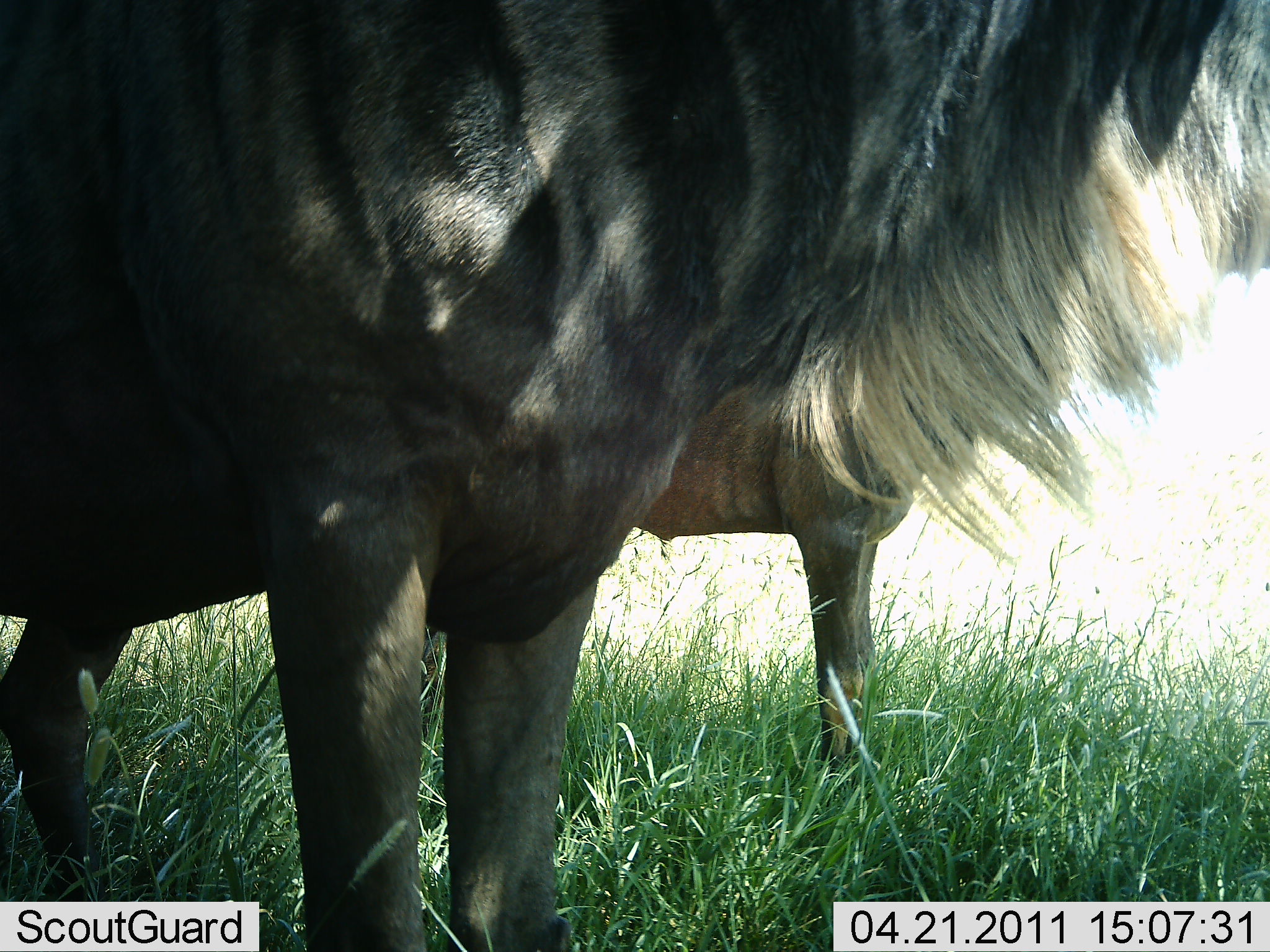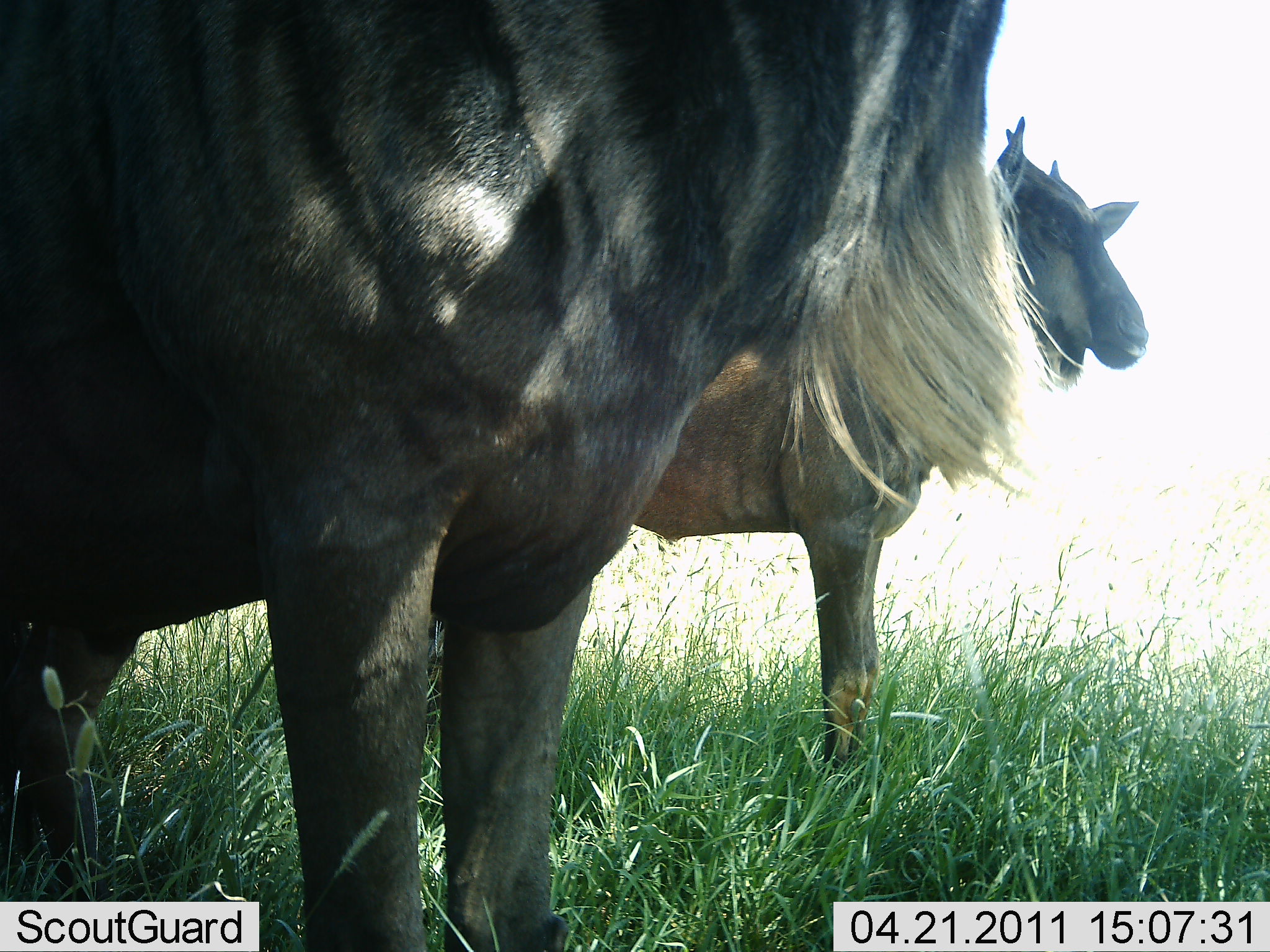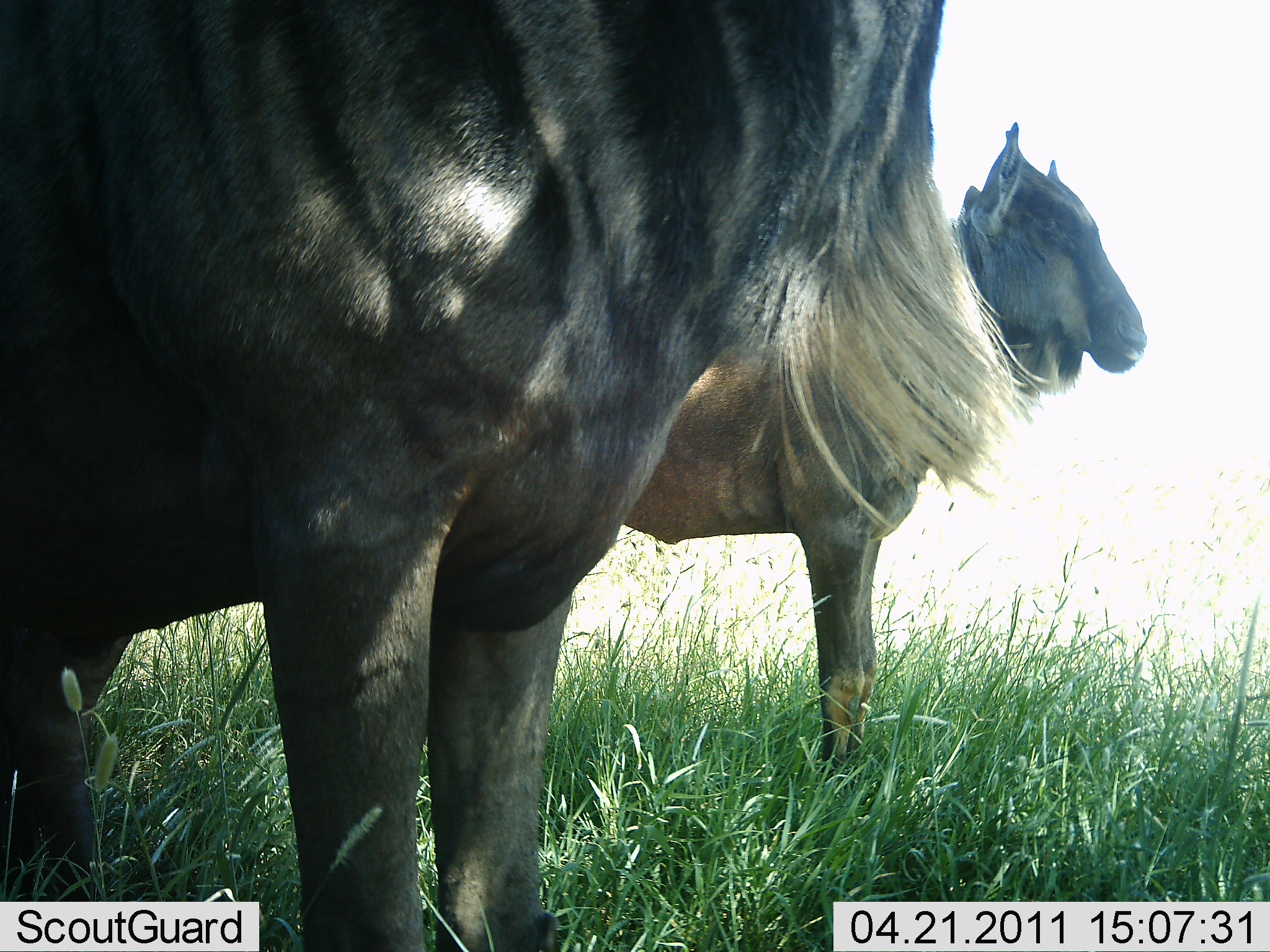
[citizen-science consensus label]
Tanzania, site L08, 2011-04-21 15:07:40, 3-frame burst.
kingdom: Animalia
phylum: Chordata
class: Mammalia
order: Artiodactyla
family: Bovidae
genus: Connochaetes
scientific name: Connochaetes taurinus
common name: blue wildebeest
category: wildebeest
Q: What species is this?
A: Wildebeest (blue wildebeest) (Connochaetes taurinus).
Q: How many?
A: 2.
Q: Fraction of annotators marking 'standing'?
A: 100%.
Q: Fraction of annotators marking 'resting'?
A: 0%.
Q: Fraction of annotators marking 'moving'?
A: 0%.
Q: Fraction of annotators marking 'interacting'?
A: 0%.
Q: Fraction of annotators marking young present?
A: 8%.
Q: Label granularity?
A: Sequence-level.